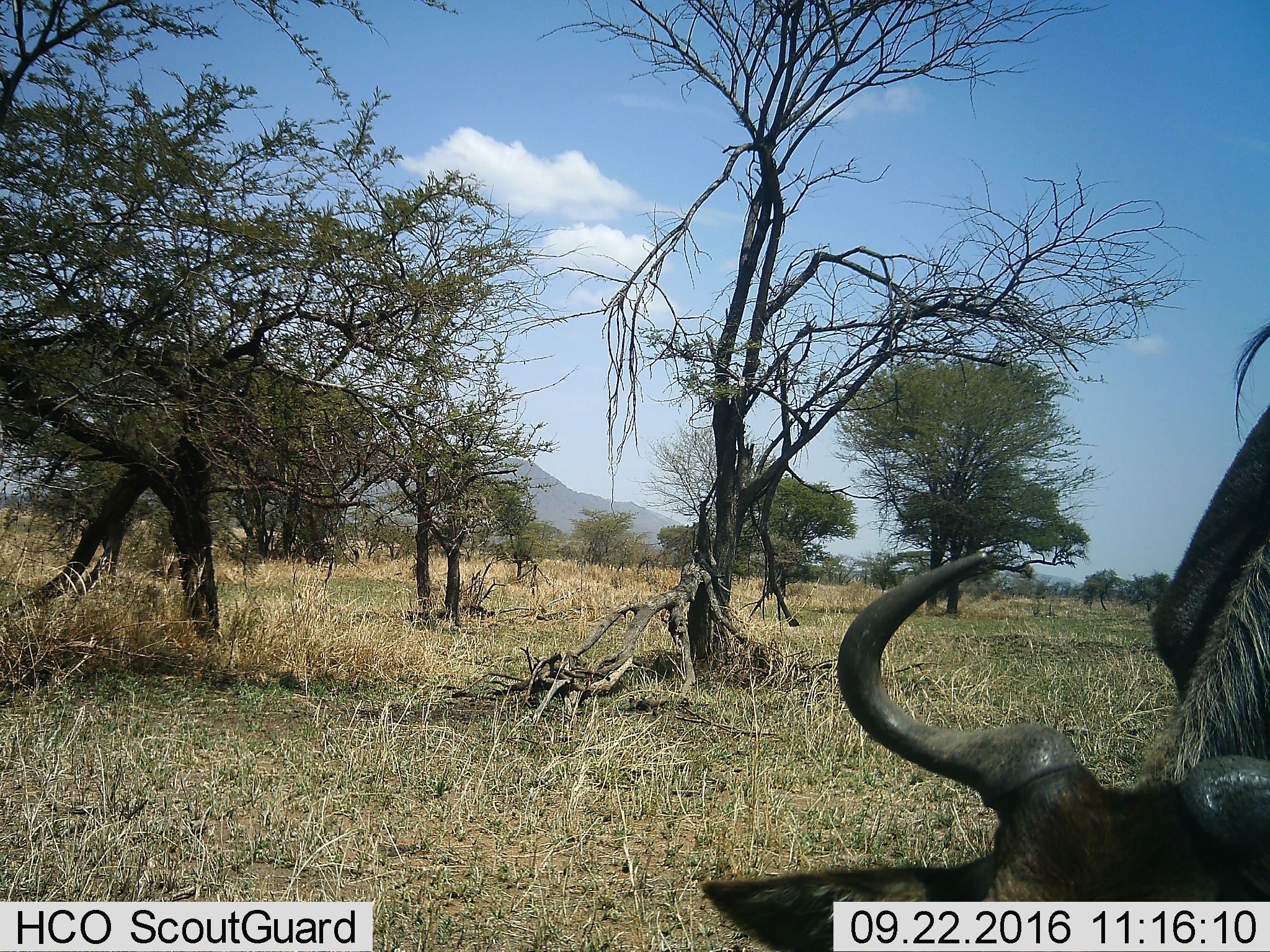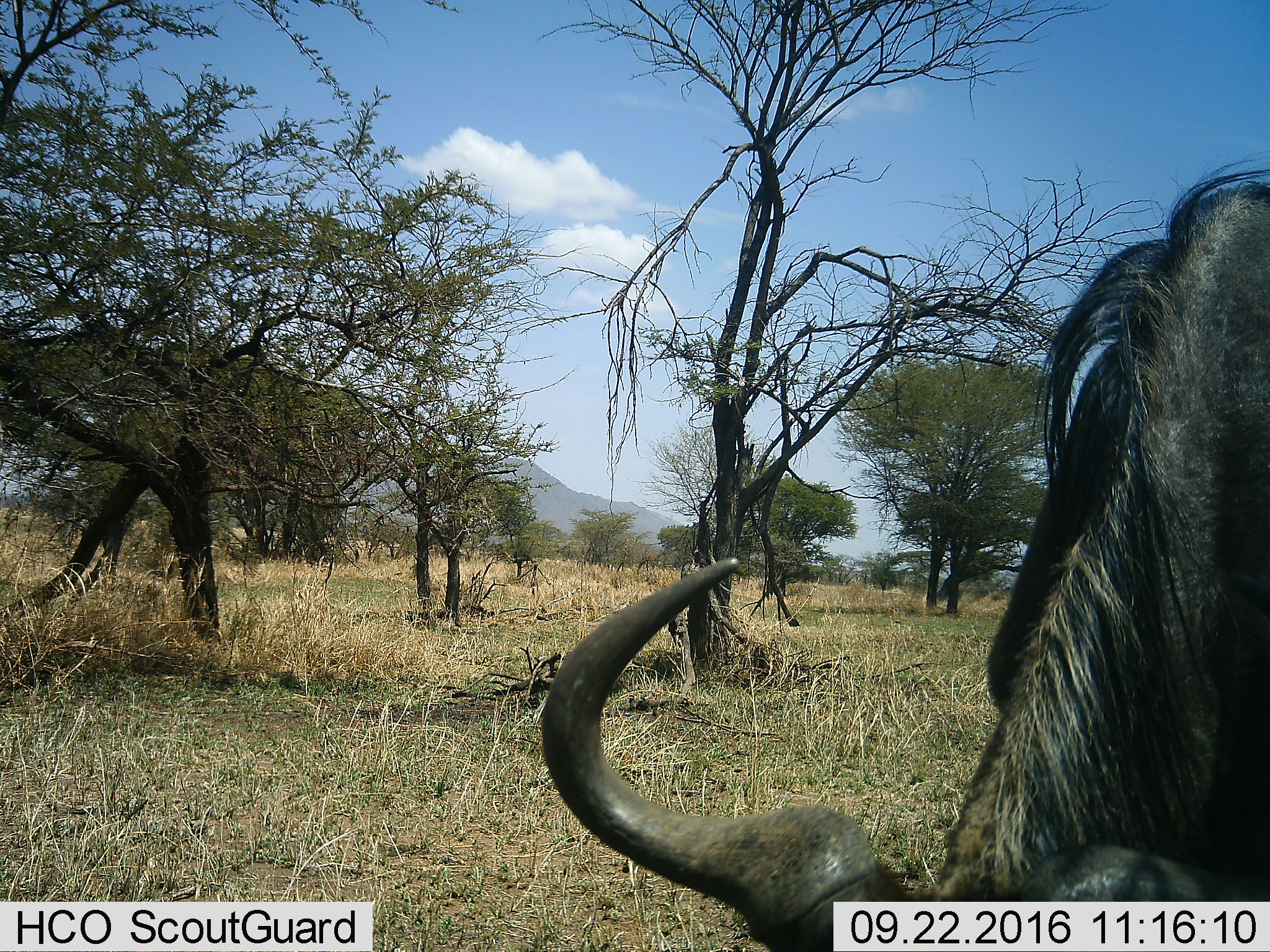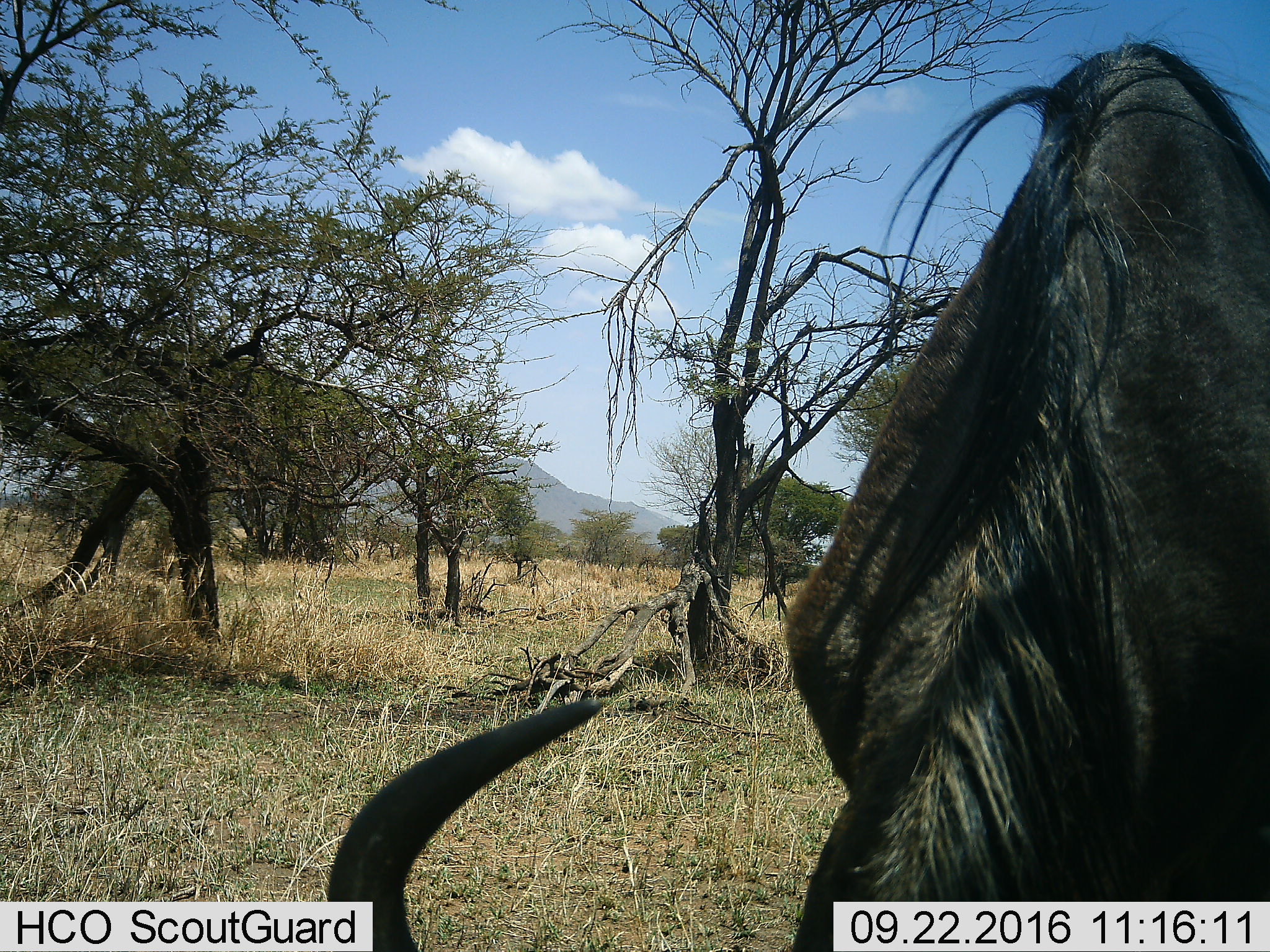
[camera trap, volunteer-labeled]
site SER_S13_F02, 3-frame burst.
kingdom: Animalia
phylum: Chordata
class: Mammalia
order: Artiodactyla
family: Bovidae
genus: Connochaetes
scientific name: Connochaetes taurinus taurinus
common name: blue wildebeest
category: wildebeestblue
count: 1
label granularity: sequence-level